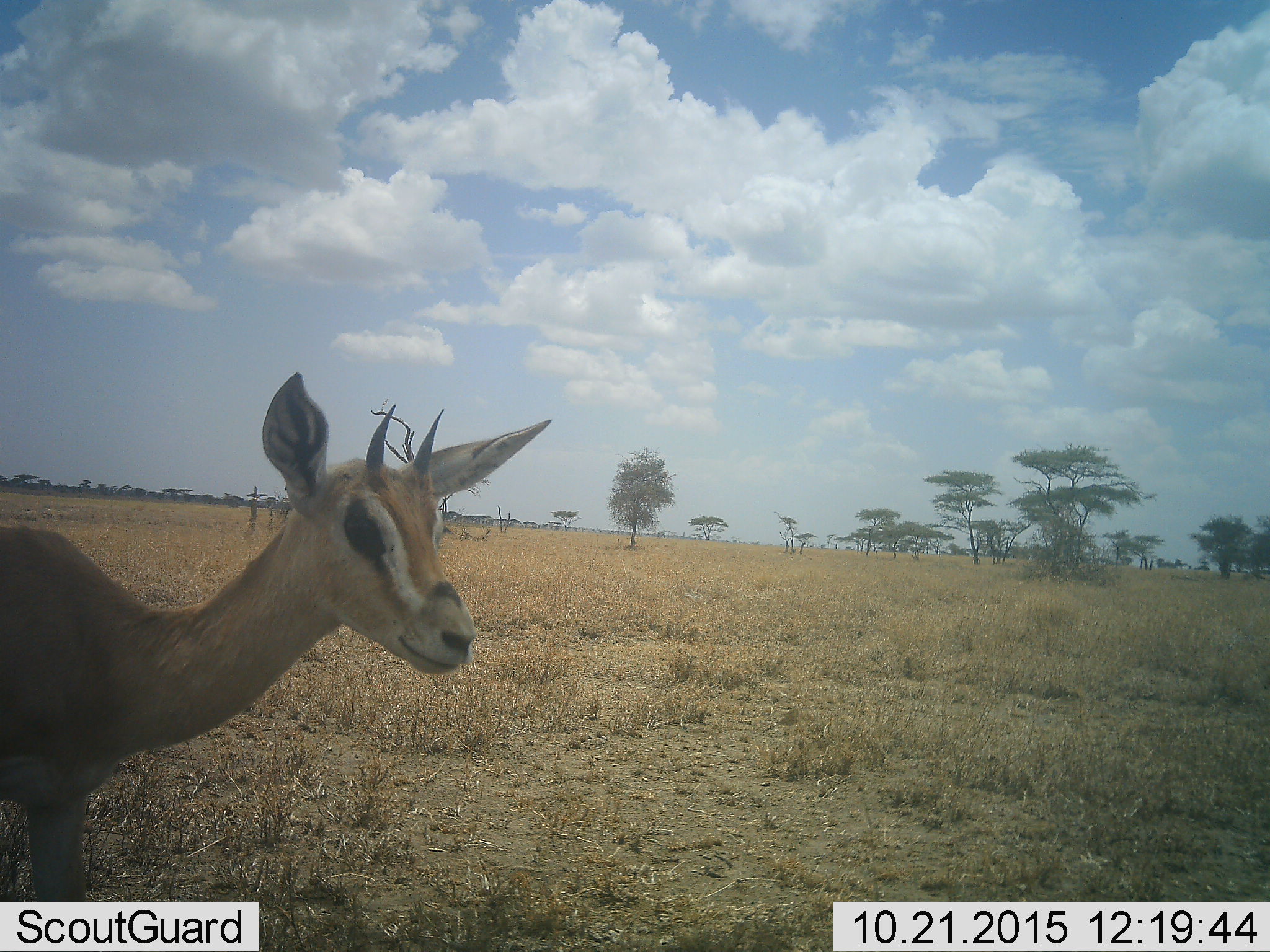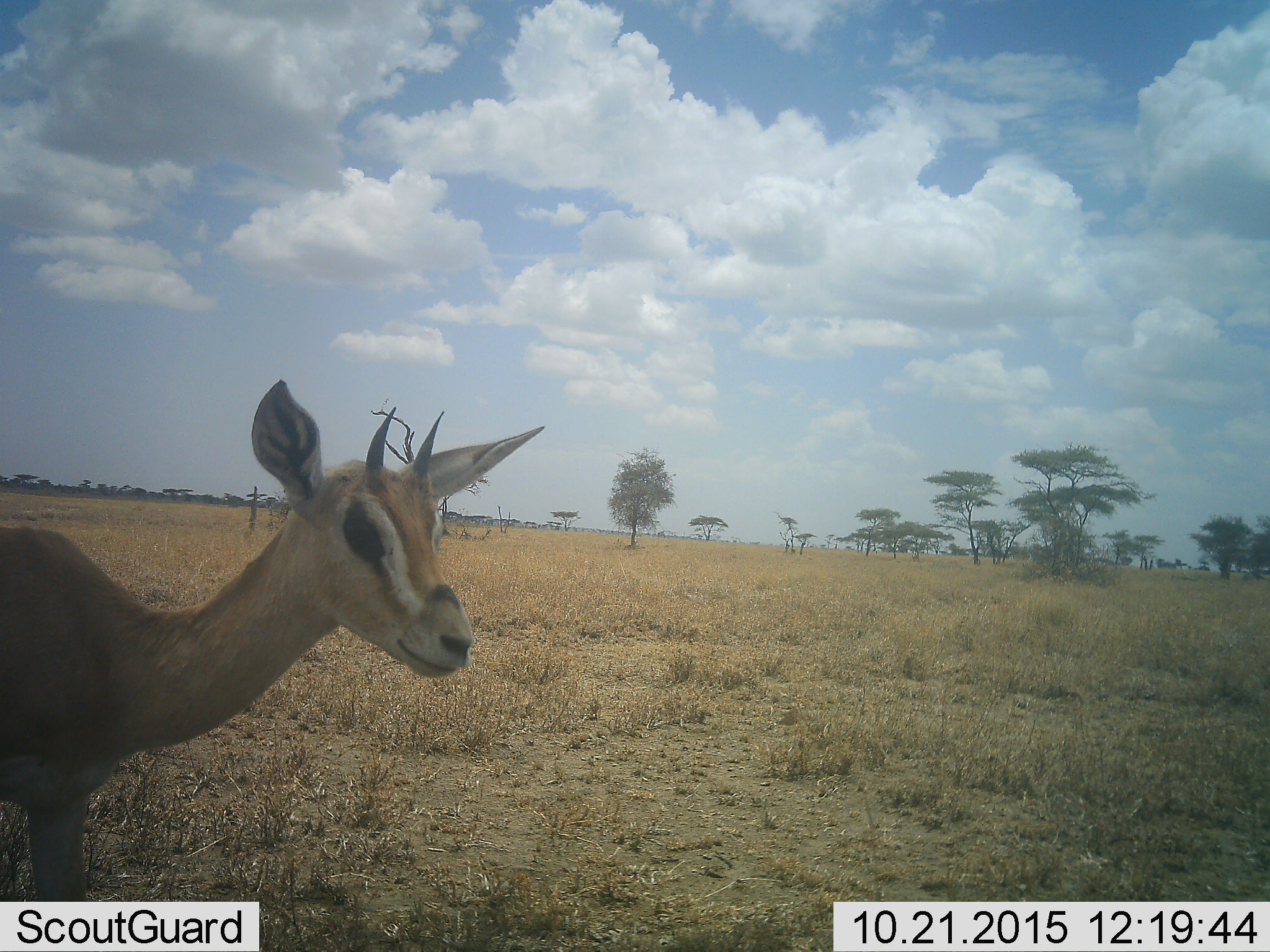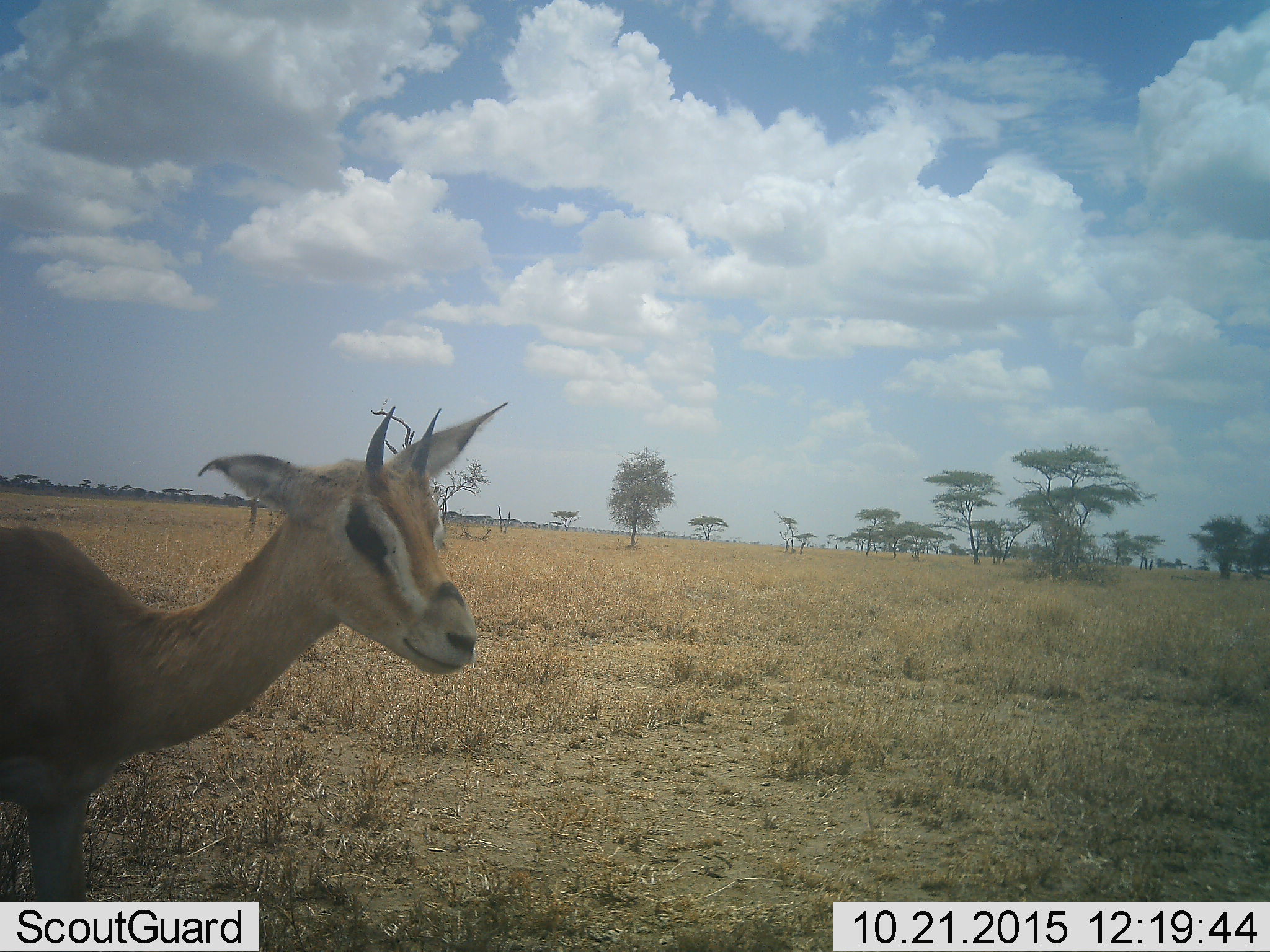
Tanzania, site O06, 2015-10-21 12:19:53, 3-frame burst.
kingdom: Animalia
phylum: Chordata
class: Mammalia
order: Artiodactyla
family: Bovidae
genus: Eudorcas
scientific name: Eudorcas thomsonii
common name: thomson's gazelle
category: gazellethomsons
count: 1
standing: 100%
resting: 0%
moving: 0%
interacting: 0%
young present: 0%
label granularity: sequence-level